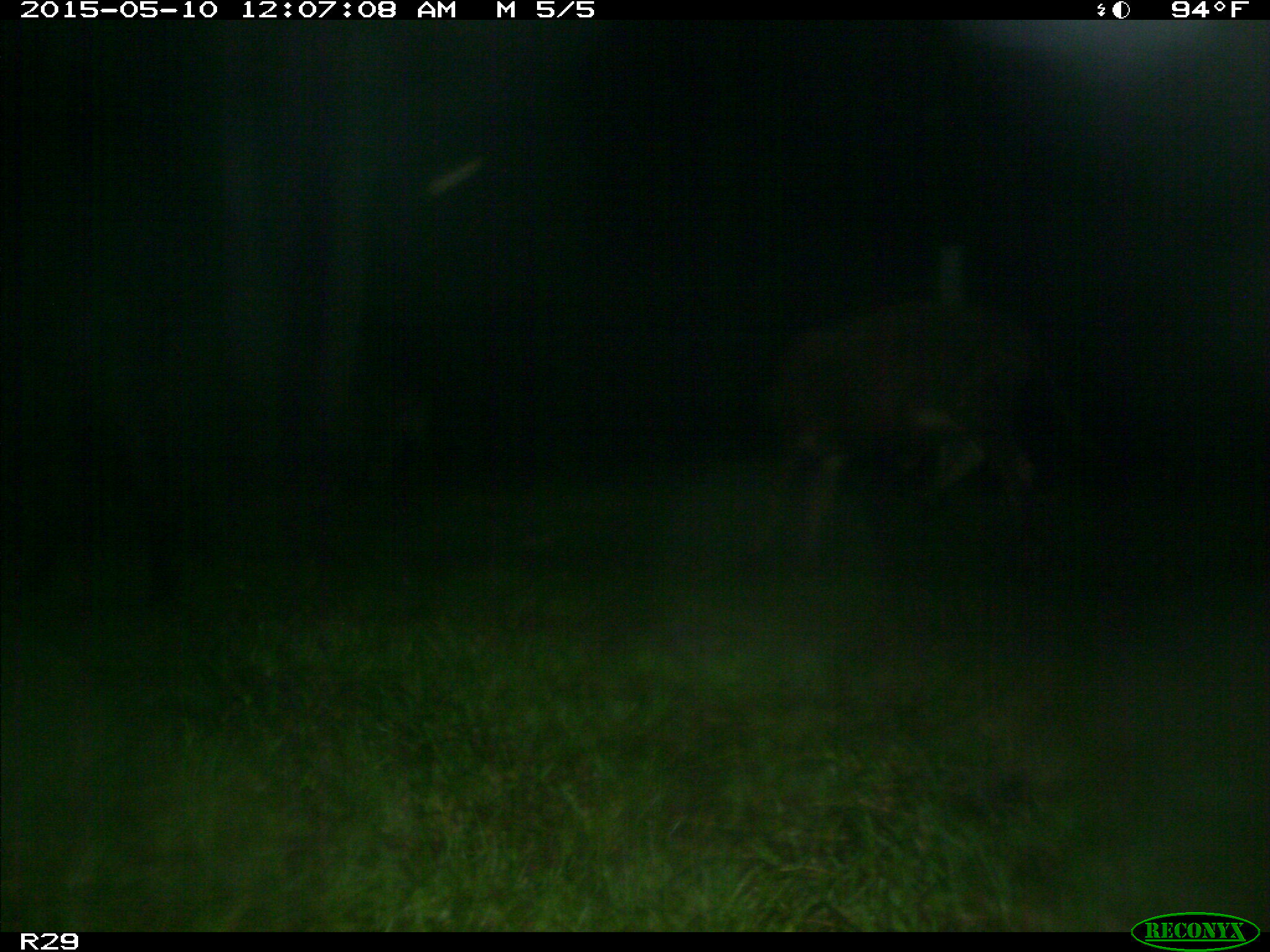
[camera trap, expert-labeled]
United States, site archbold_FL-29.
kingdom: Animalia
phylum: Chordata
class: Mammalia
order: Artiodactyla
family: Bovidae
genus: Bos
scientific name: Bos taurus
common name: domestic cow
Bos taurus (domestic cow).